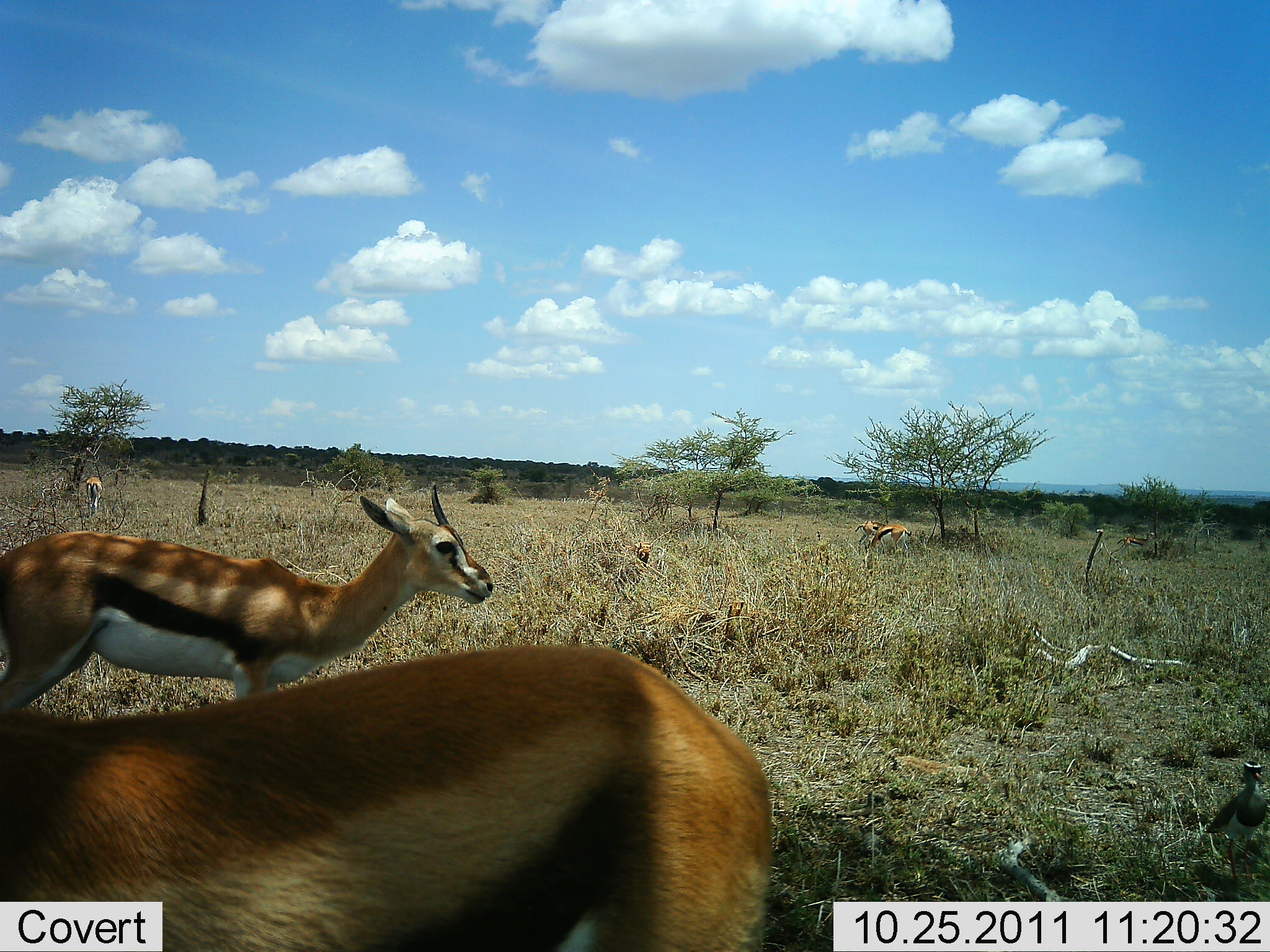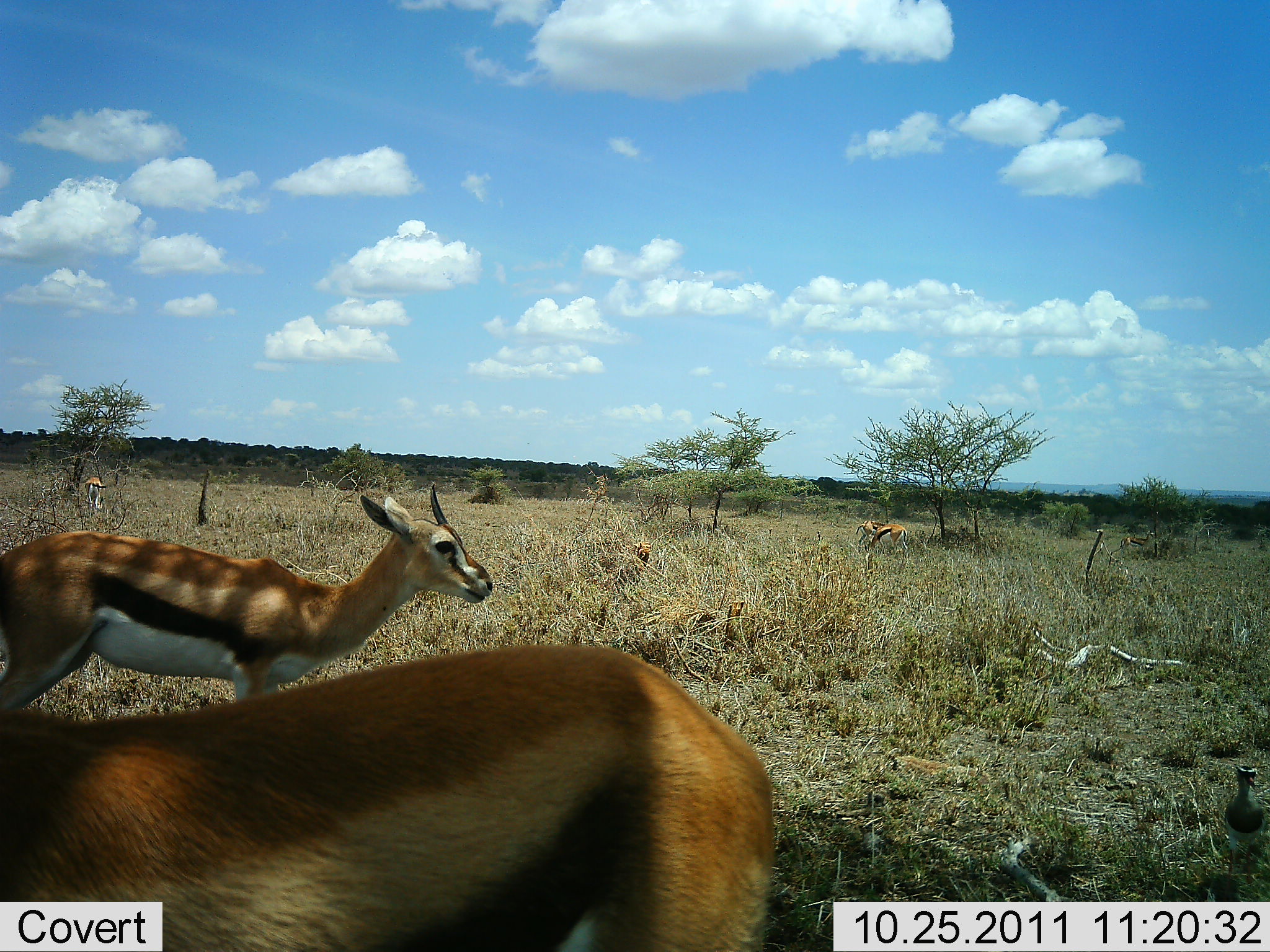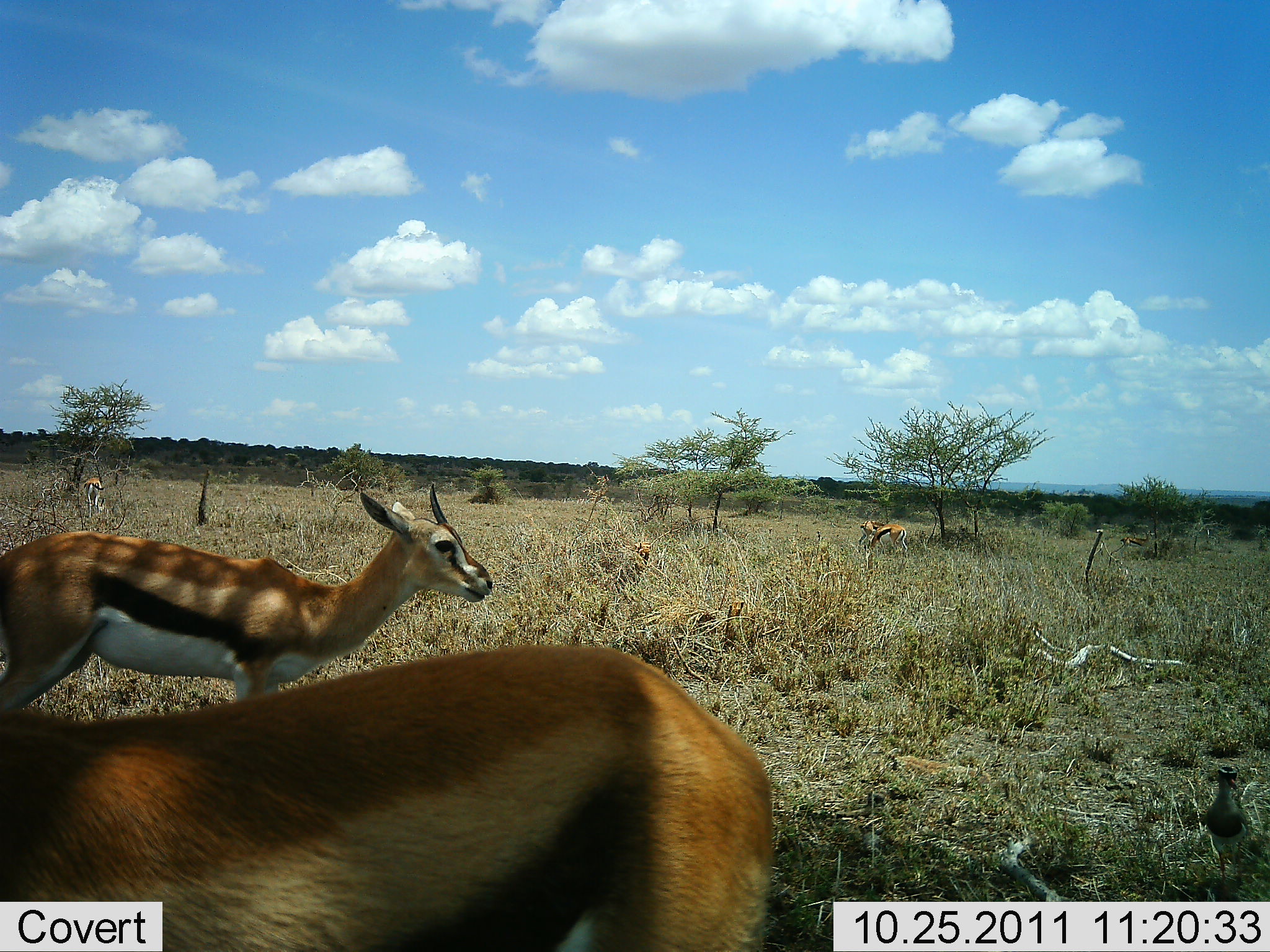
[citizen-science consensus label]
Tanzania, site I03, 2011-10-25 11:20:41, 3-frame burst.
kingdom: Animalia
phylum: Chordata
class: Mammalia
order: Artiodactyla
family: Bovidae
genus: Eudorcas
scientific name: Eudorcas thomsonii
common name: thomson's gazelle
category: gazellethomsons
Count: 4.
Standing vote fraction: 88%.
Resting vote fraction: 0%.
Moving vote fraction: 6%.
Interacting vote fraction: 0%.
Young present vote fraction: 0%.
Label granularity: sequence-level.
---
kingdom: Animalia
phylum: Chordata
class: Aves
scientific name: Aves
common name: bird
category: otherbird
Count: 1.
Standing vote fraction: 67%.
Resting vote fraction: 0%.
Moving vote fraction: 33%.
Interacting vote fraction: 0%.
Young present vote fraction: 0%.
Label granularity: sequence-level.